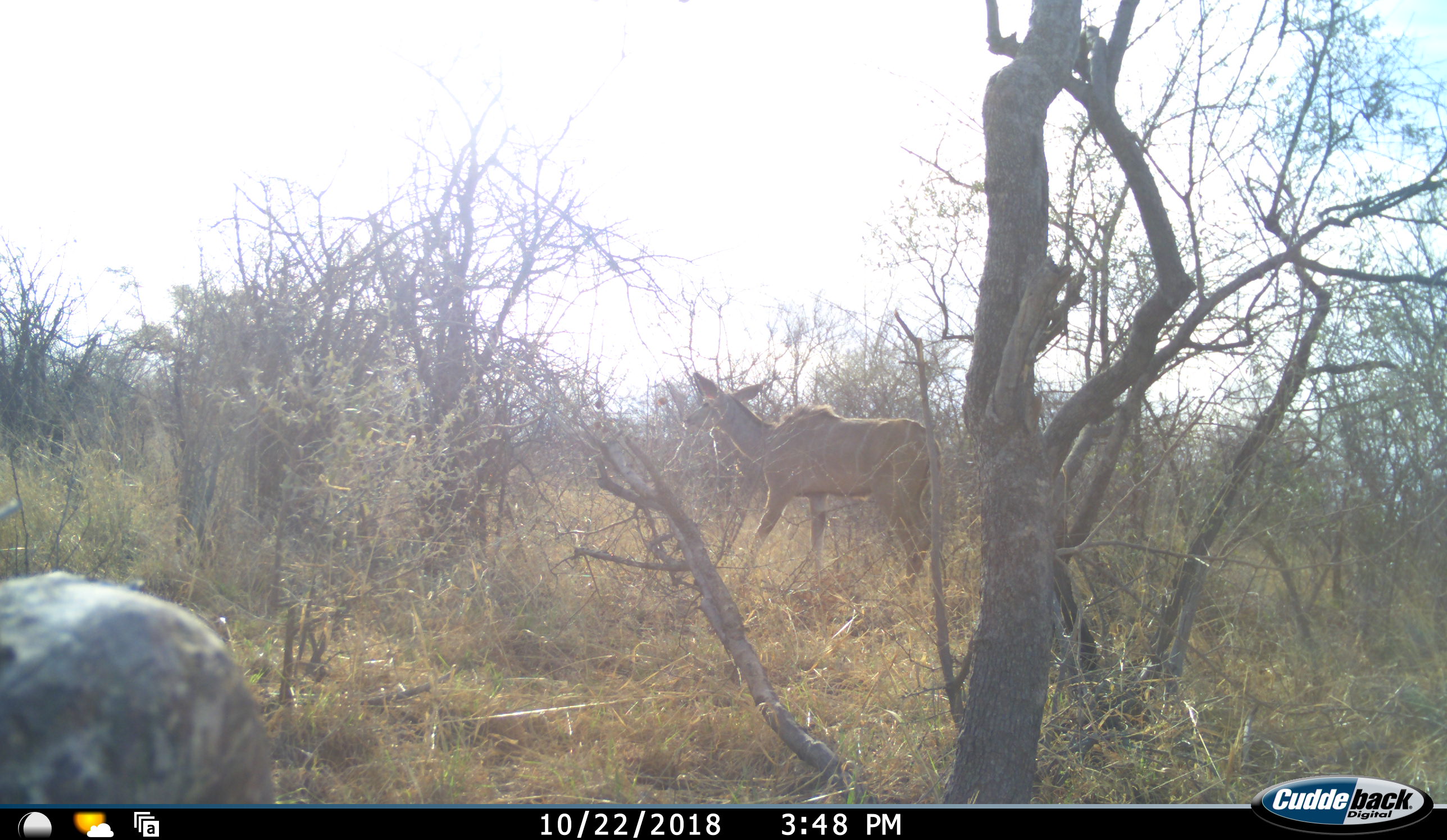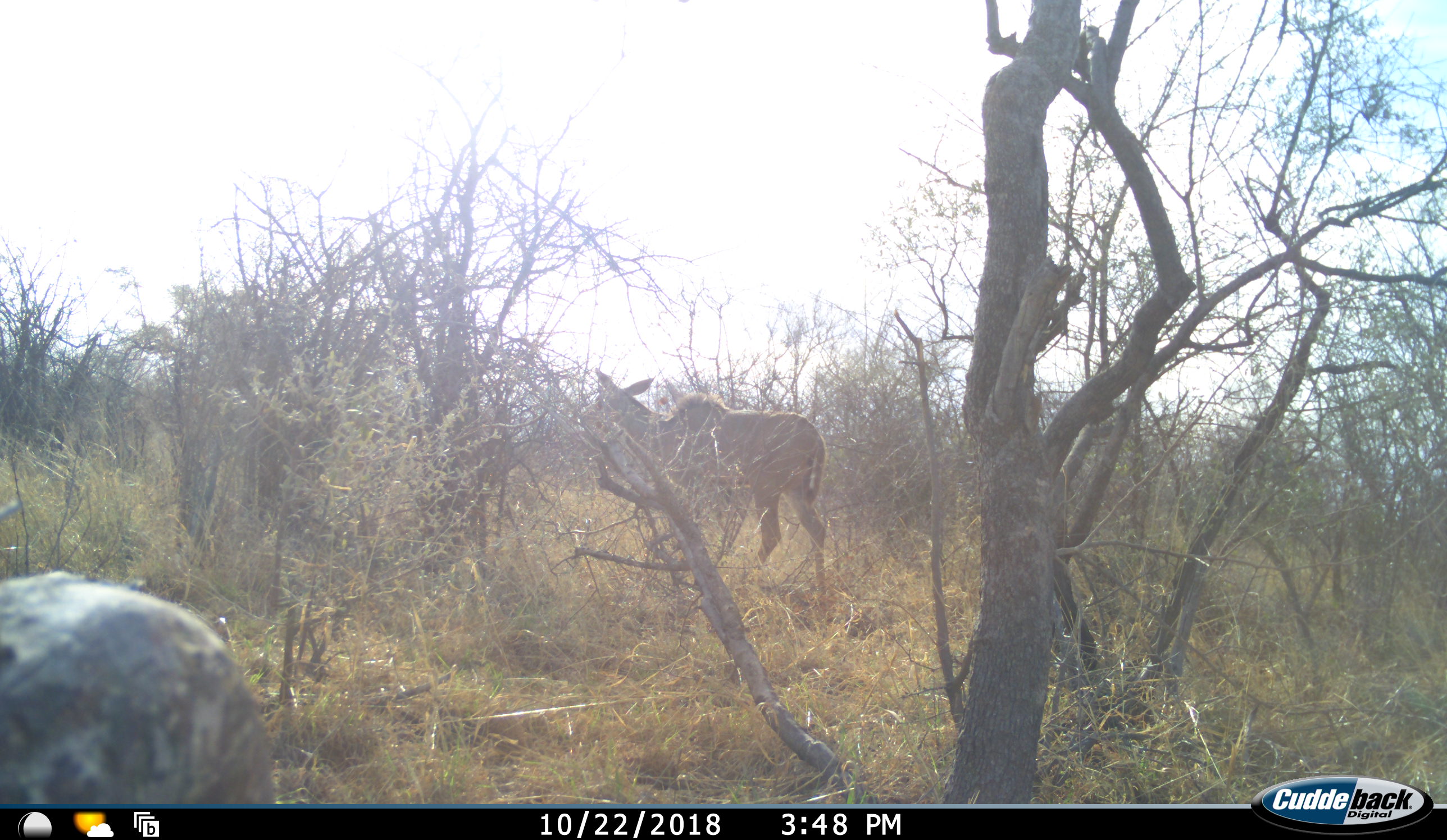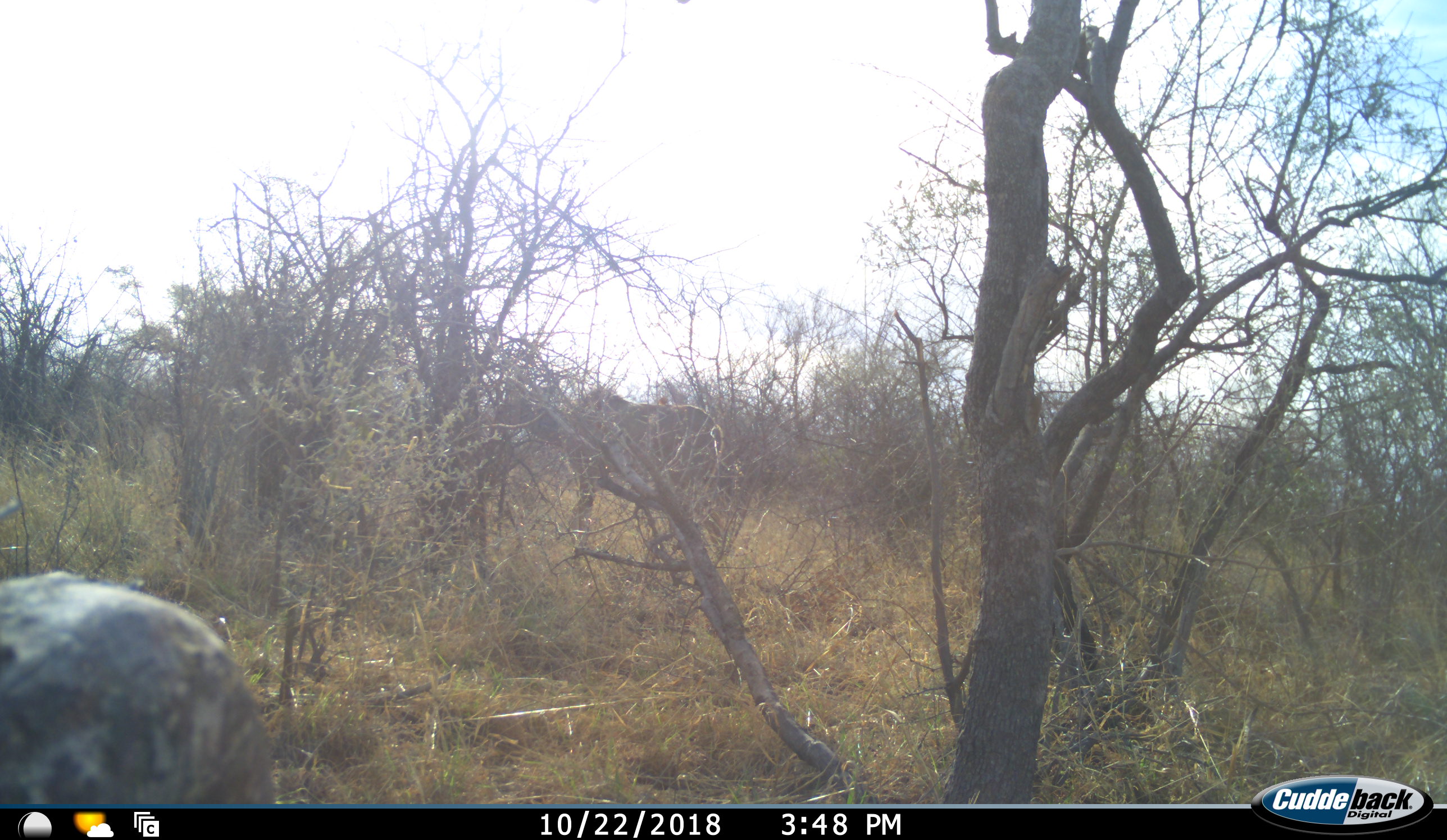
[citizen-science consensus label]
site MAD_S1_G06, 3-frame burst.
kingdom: Animalia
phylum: Chordata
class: Mammalia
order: Artiodactyla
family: Bovidae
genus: Tragelaphus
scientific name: Tragelaphus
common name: kudu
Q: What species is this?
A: Kudu (Tragelaphus).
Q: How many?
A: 1.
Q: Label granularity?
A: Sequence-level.